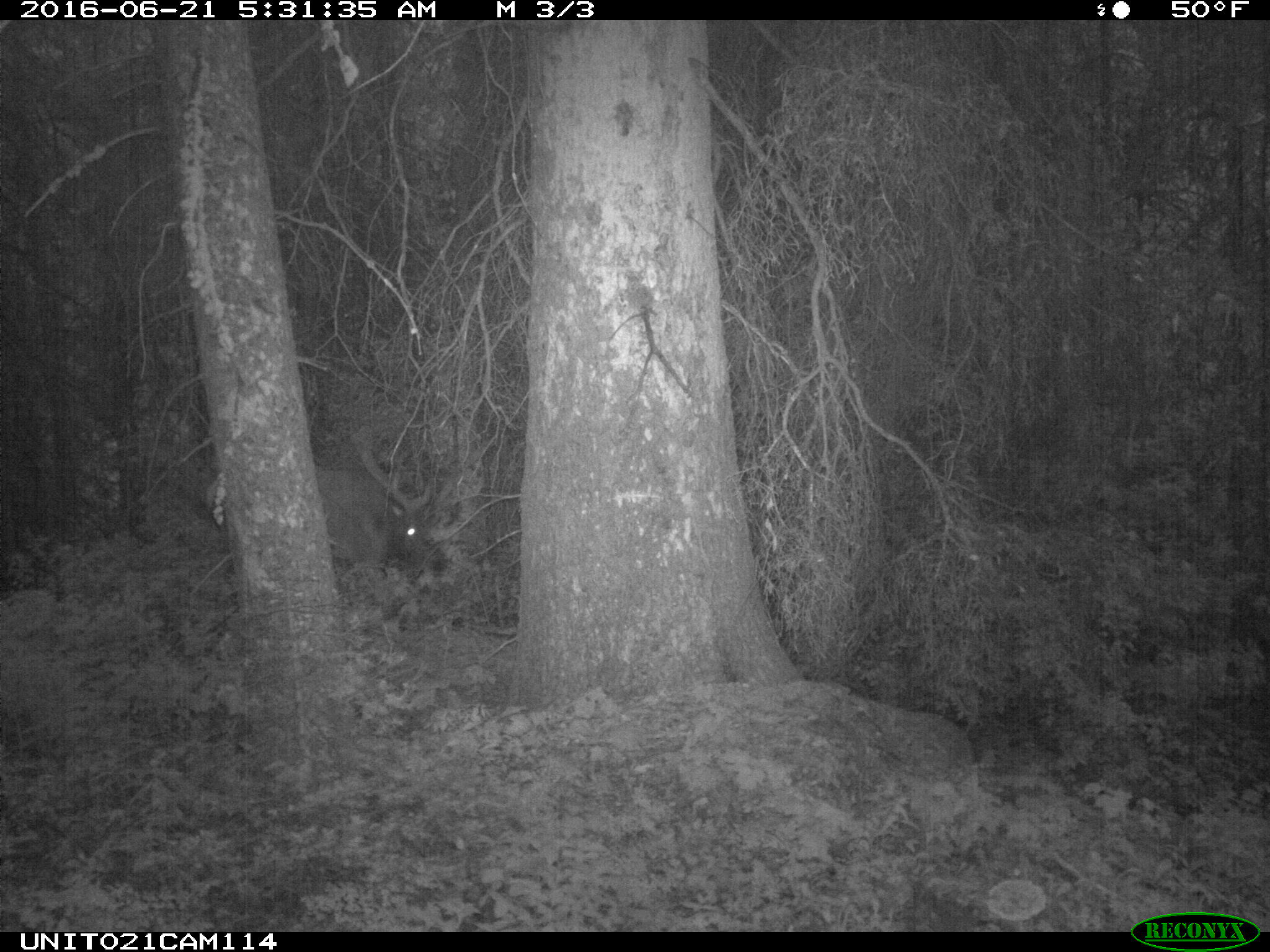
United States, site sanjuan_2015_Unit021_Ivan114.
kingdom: Animalia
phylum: Chordata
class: Mammalia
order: Artiodactyla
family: Cervidae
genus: Cervus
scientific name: Cervus elaphus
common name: red deer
Cervus elaphus (red deer).